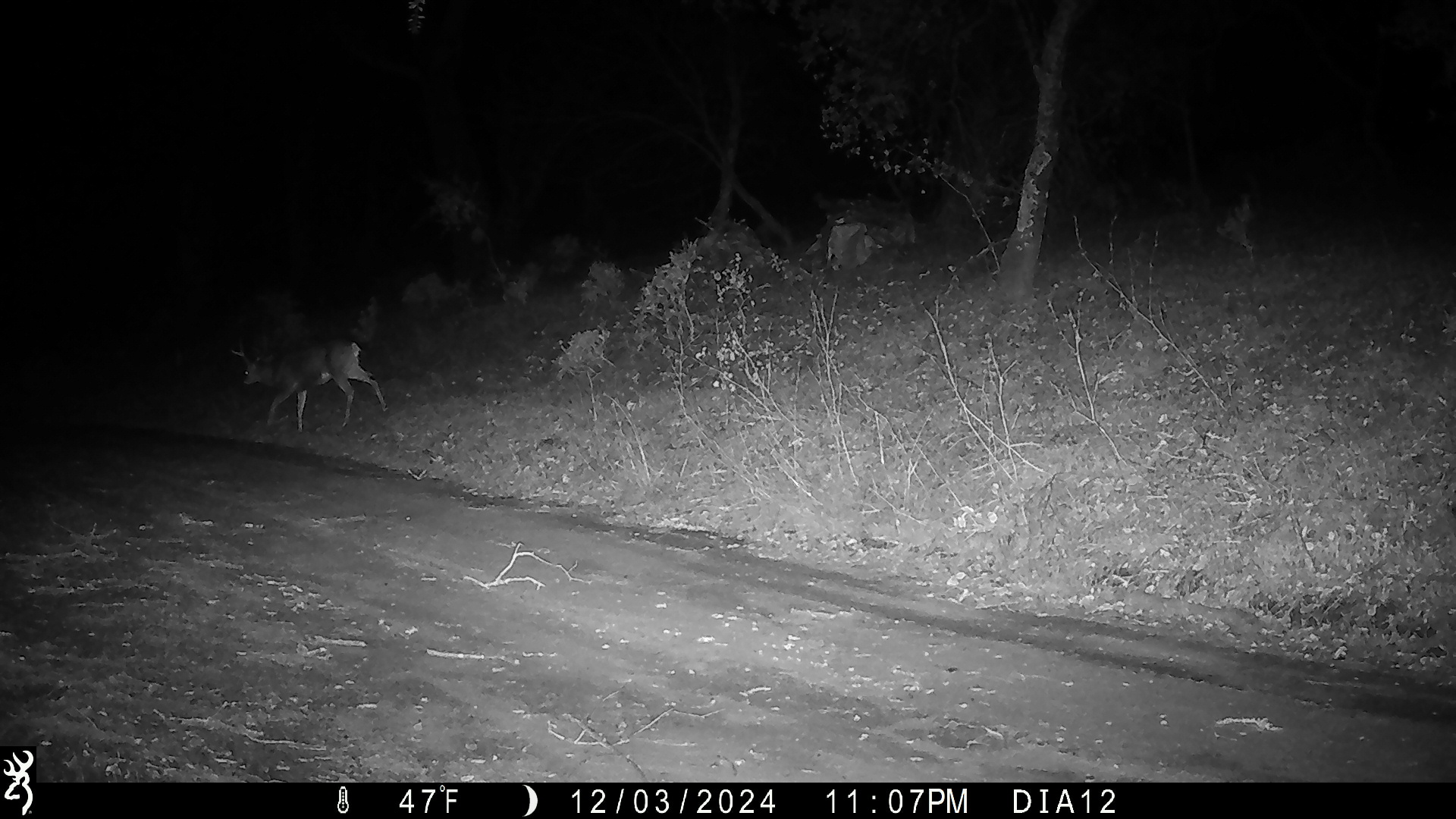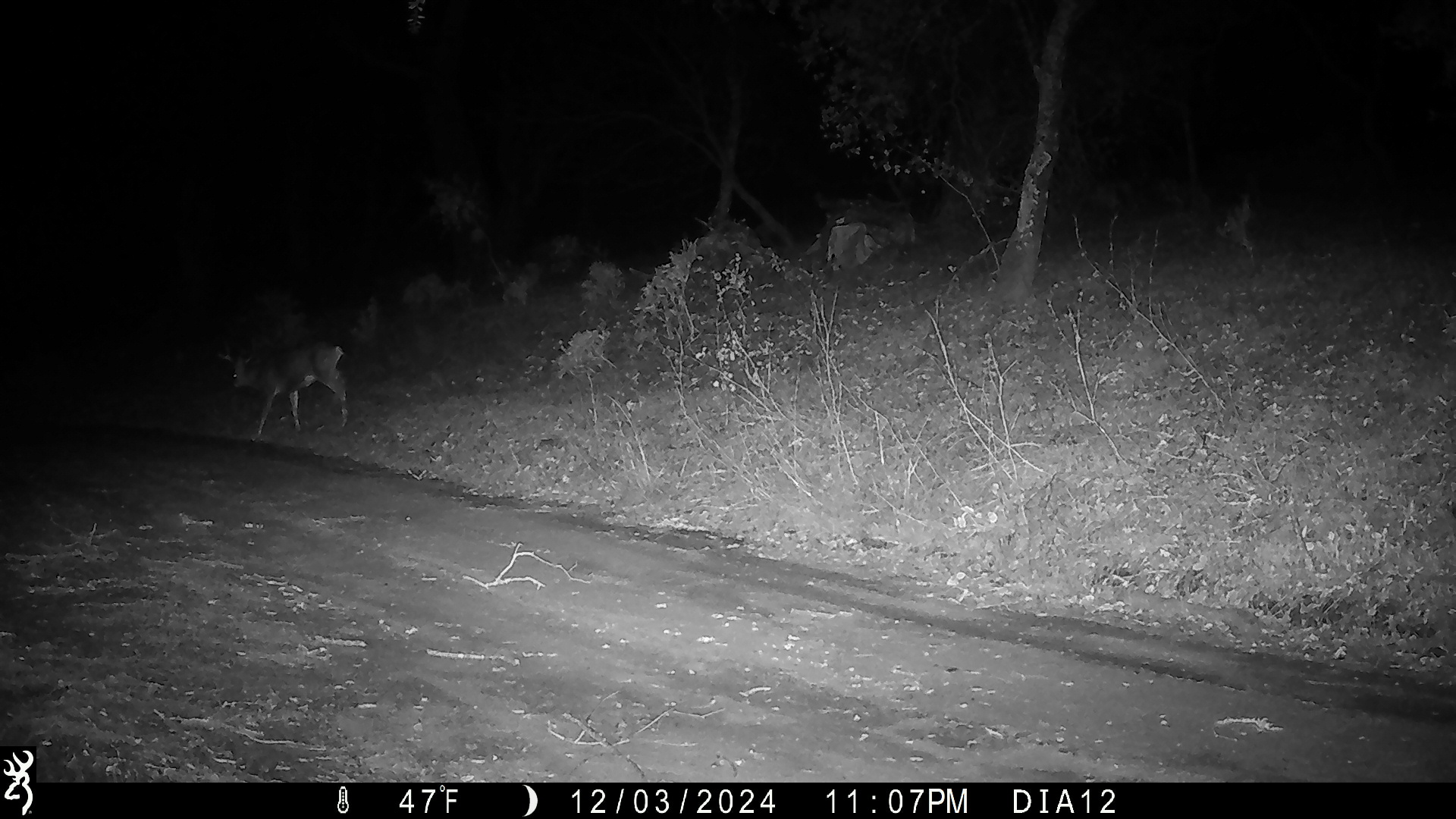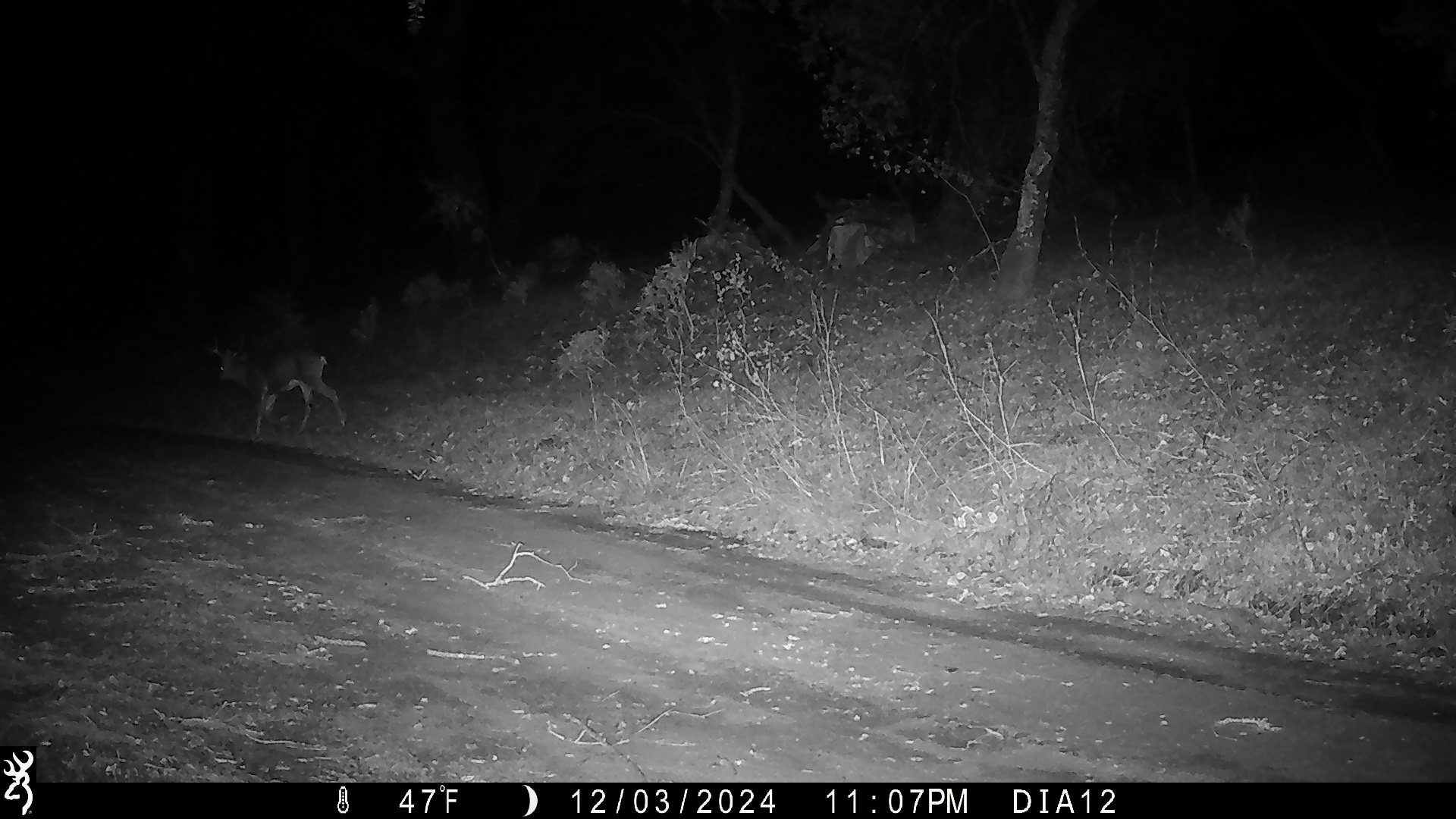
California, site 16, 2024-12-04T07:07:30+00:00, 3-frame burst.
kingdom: Animalia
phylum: Chordata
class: Mammalia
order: Artiodactyla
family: Cervidae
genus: Odocoileus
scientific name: Odocoileus hemionus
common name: mule deer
Mule deer (Odocoileus hemionus).